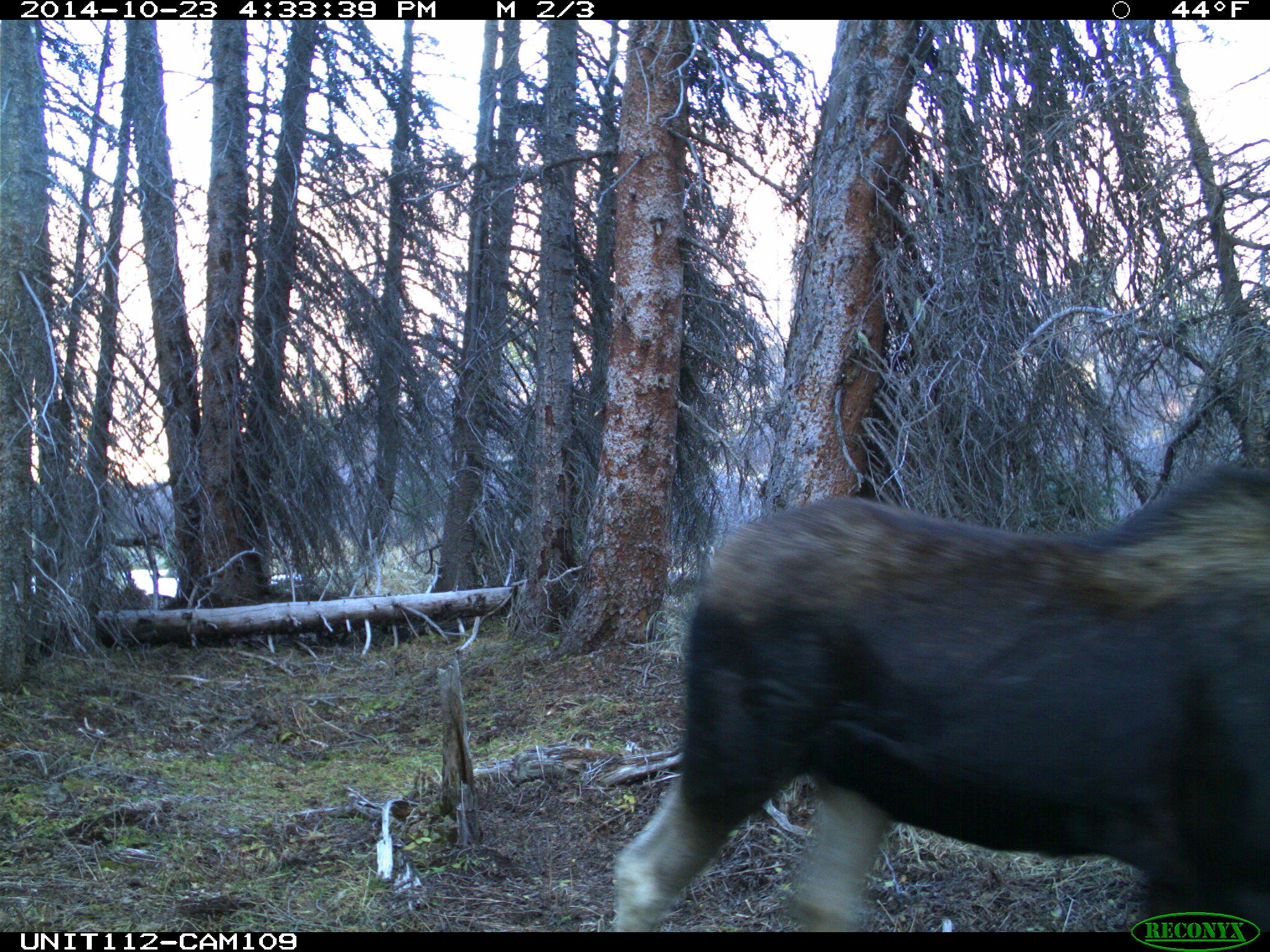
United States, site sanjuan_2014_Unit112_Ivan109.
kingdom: Animalia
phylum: Chordata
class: Mammalia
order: Artiodactyla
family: Cervidae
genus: Alces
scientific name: Alces alces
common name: moose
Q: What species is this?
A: Alces alces (moose).